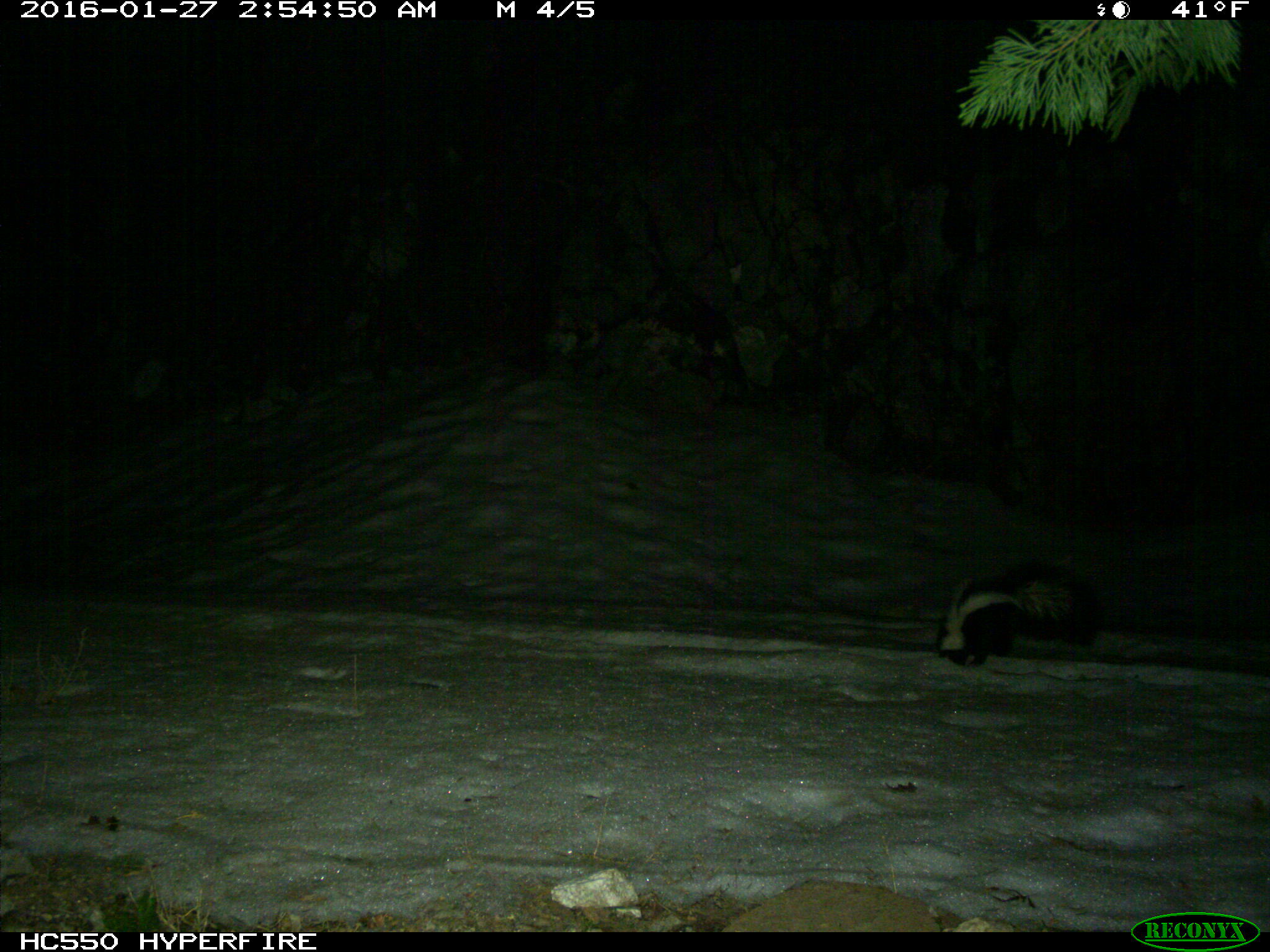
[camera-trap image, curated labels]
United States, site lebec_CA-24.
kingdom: Animalia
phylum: Chordata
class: Mammalia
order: Carnivora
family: Mephitidae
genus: Mephitis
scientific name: Mephitis mephitis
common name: striped skunk